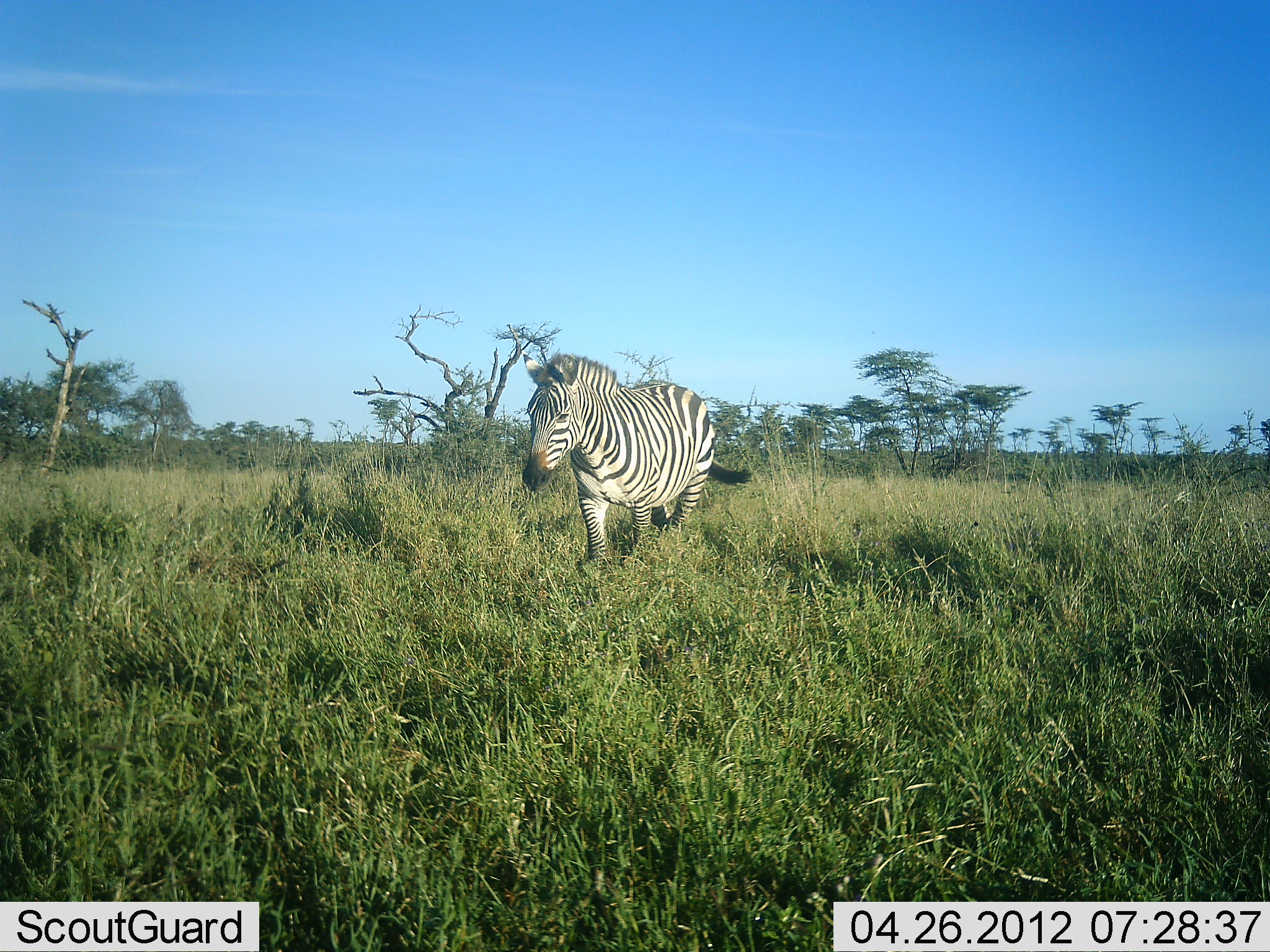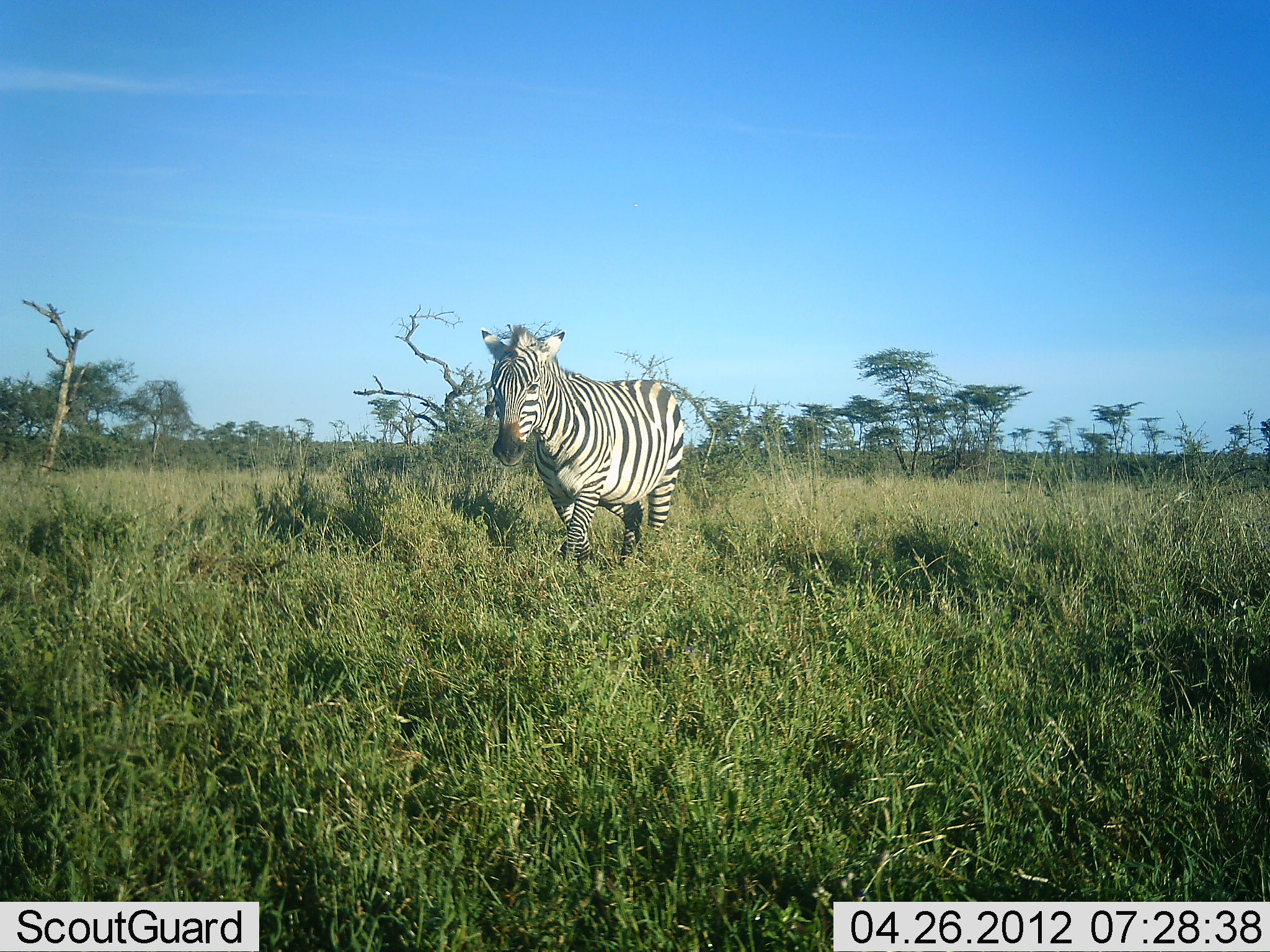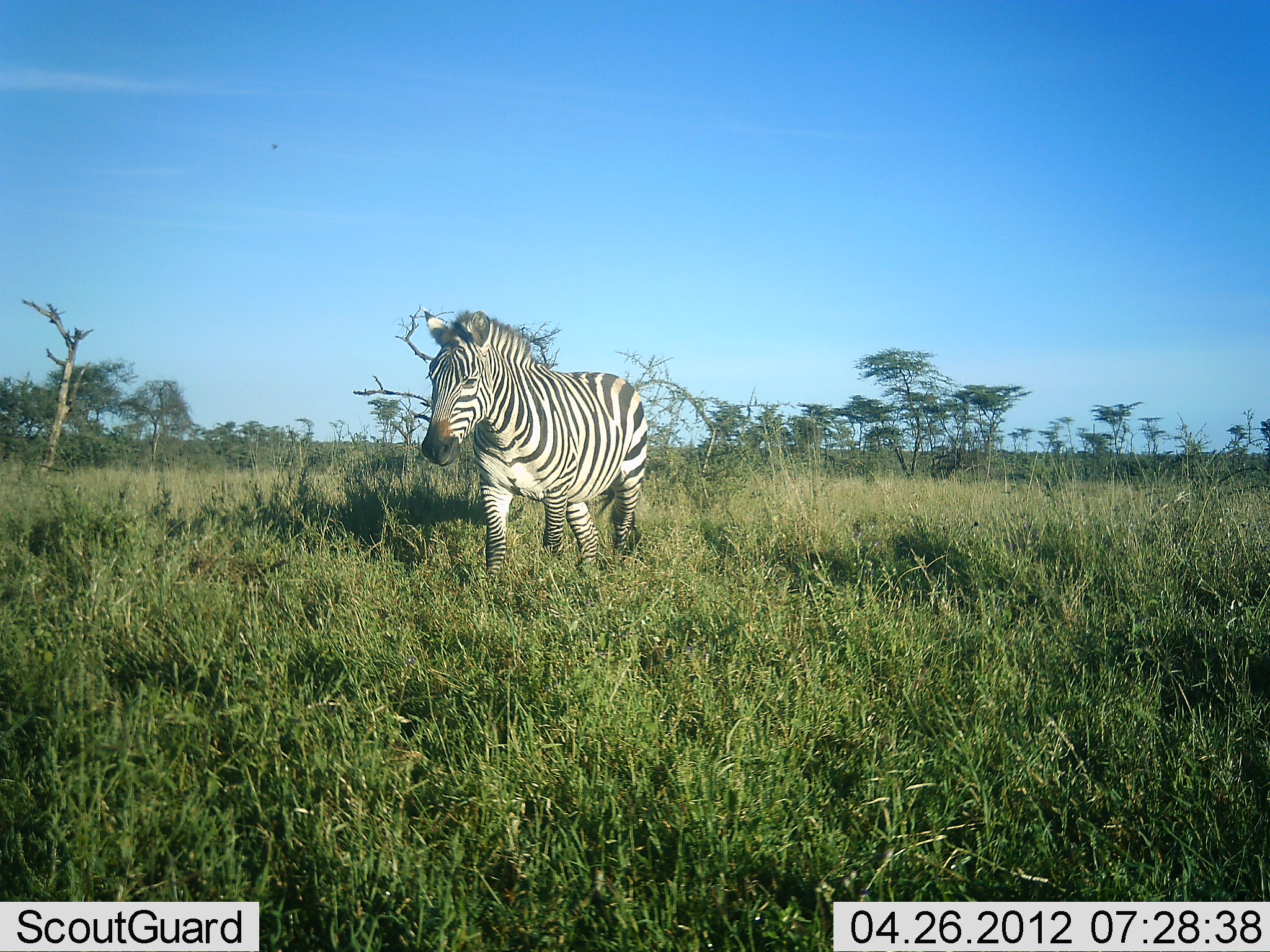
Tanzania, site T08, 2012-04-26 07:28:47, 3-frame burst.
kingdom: Animalia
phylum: Chordata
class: Mammalia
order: Perissodactyla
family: Equidae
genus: Equus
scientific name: Equus quagga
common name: plains zebra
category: zebra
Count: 1.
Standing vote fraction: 5%.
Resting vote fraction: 0%.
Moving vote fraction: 95%.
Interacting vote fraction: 0%.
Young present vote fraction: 0%.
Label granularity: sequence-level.